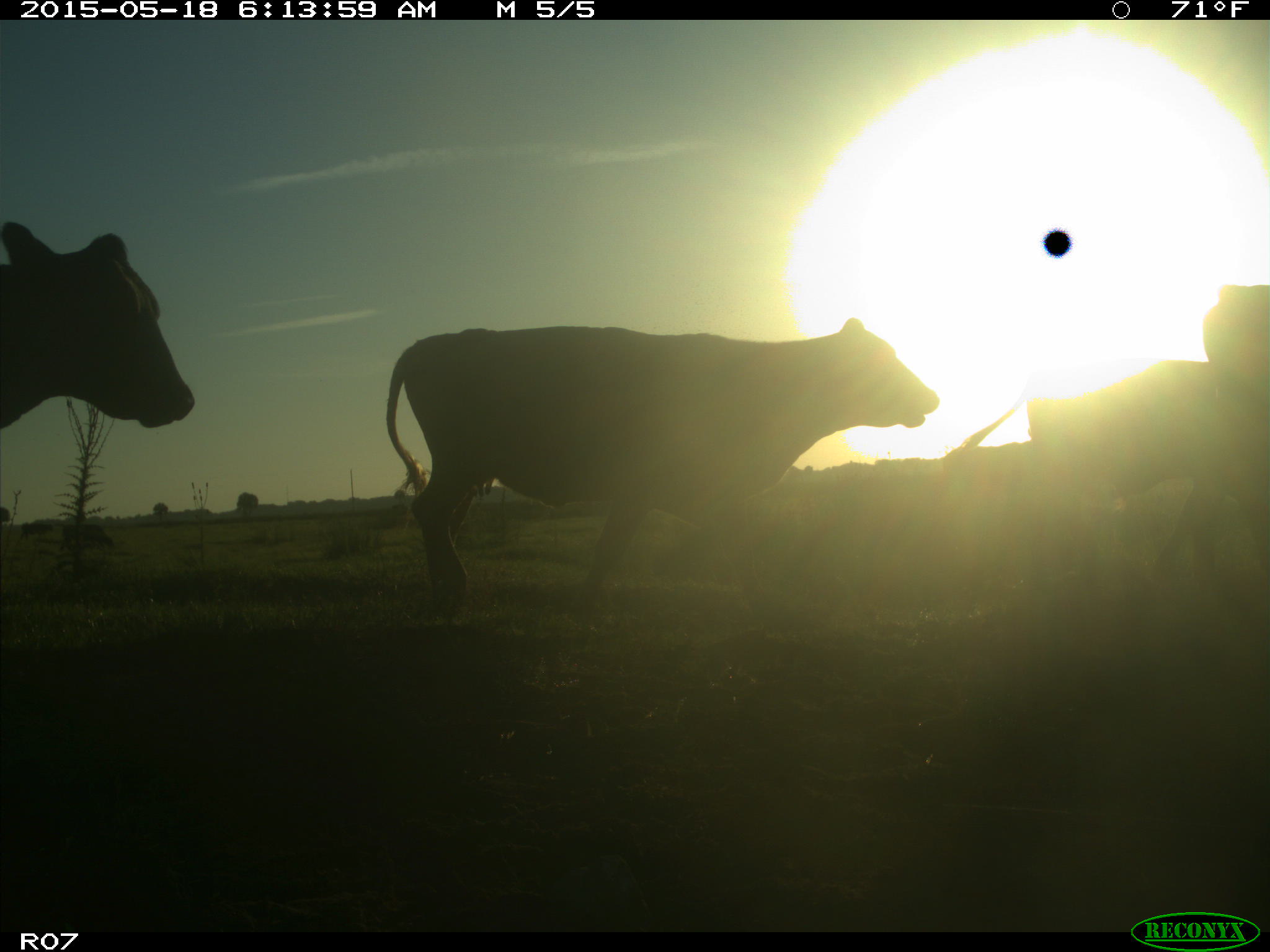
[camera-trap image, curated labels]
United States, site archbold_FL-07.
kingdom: Animalia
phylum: Chordata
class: Mammalia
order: Artiodactyla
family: Bovidae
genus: Bos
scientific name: Bos taurus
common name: domestic cow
Bos taurus (domestic cow).